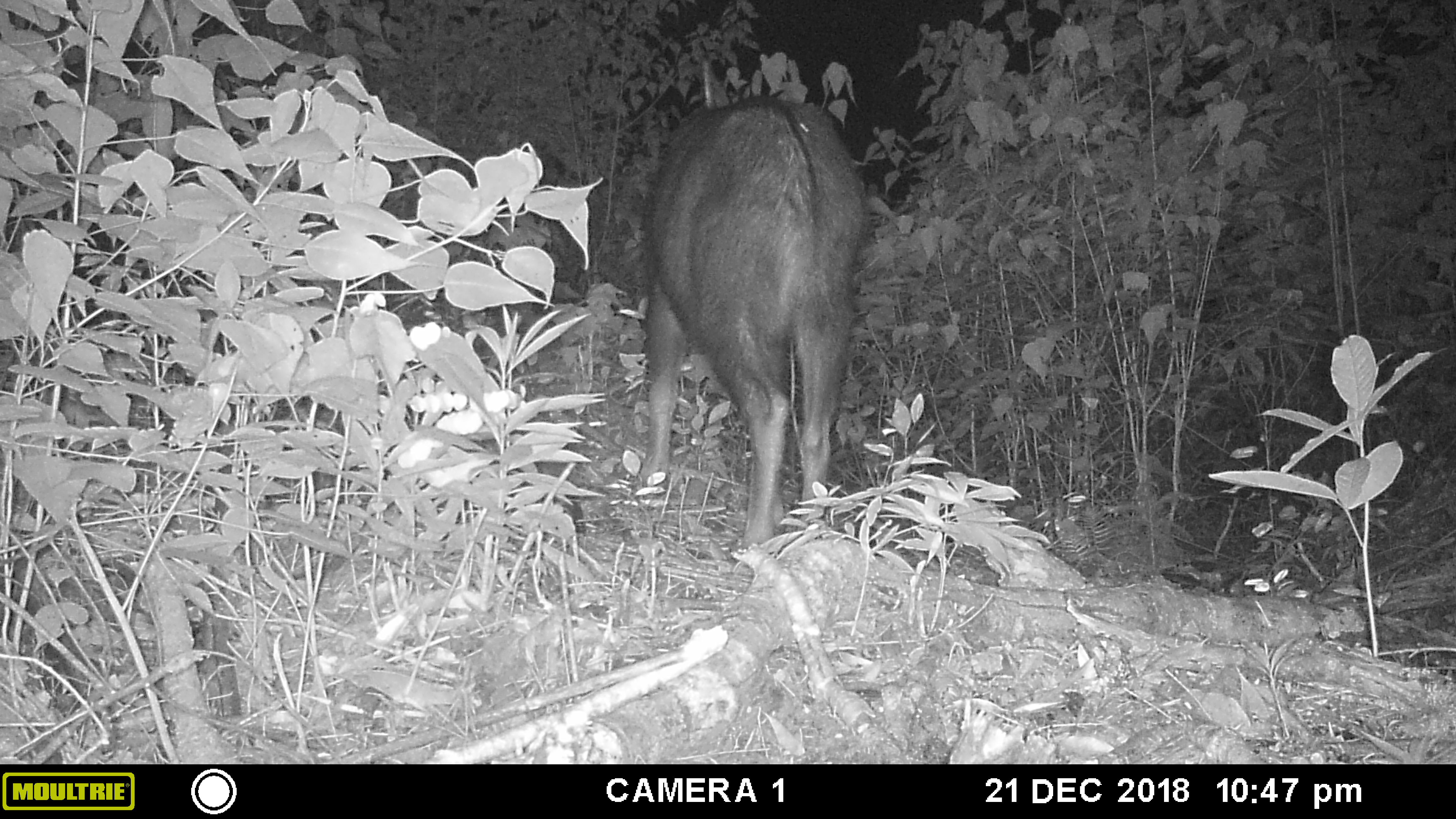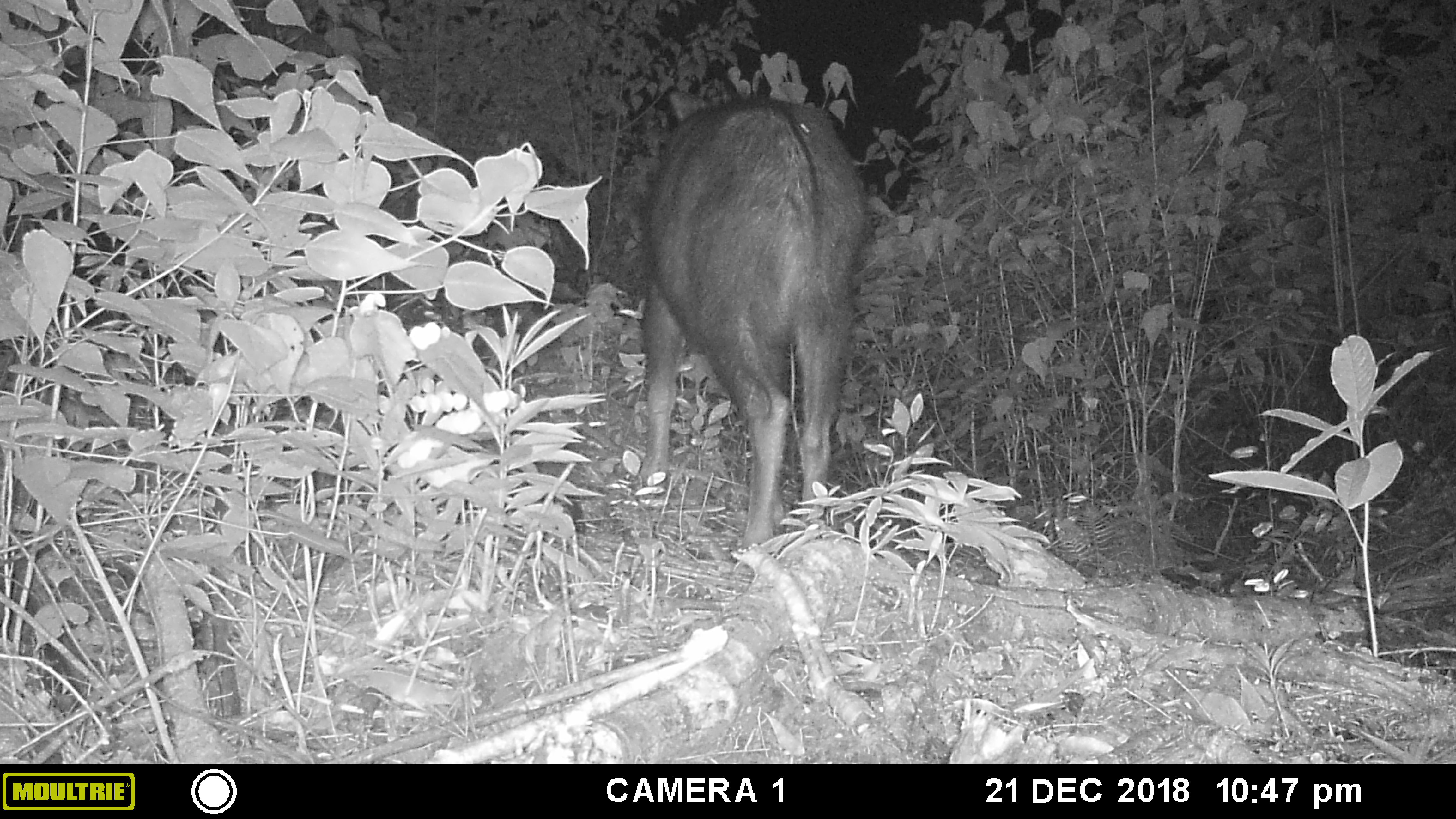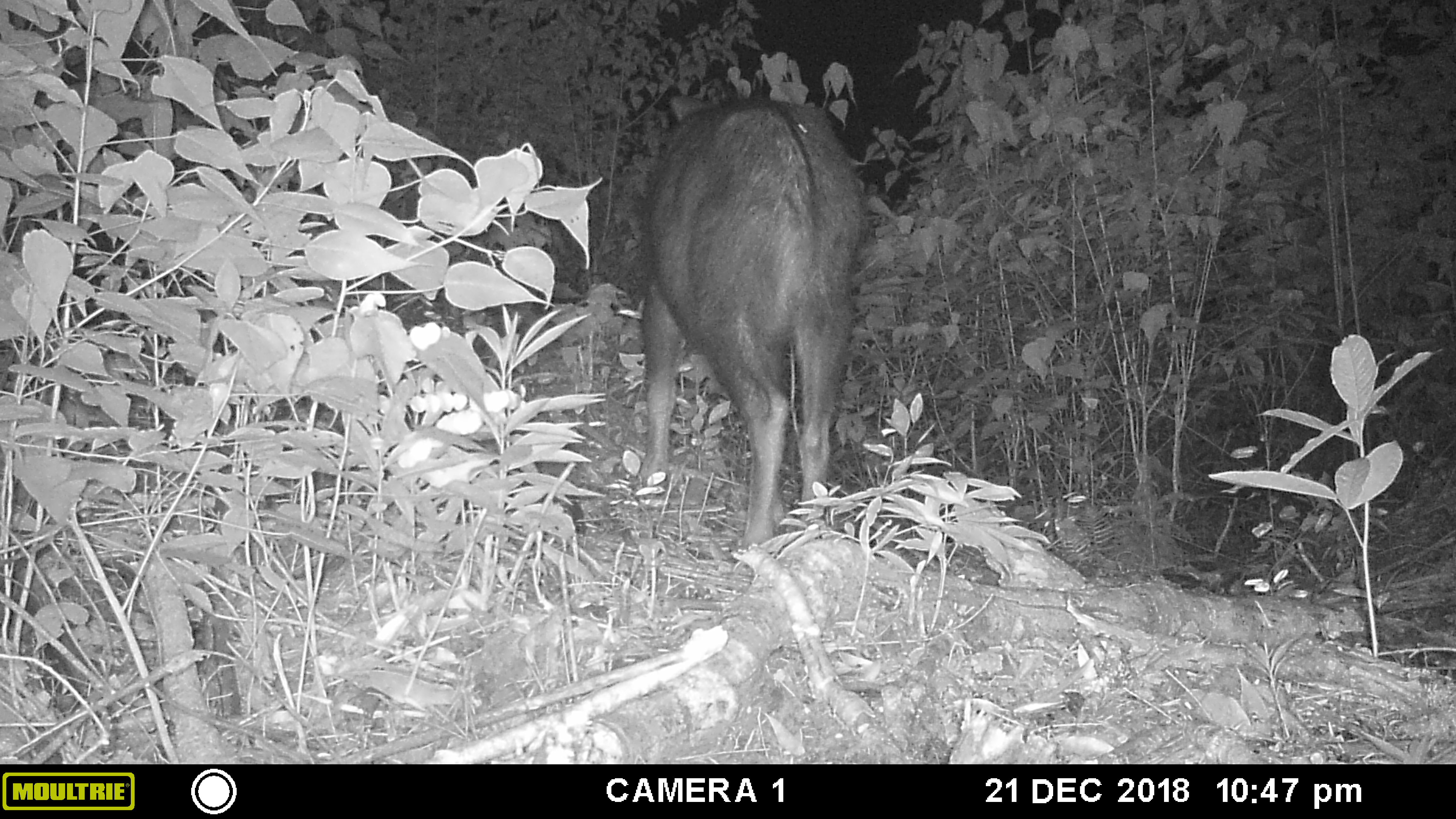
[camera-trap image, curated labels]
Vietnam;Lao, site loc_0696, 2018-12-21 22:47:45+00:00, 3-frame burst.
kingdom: Animalia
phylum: Chordata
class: Mammalia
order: Artiodactyla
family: Bovidae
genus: Capricornis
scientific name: Capricornis sumatraensis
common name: chinese serow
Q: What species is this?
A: Chinese serow (Capricornis sumatraensis).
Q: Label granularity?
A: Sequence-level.